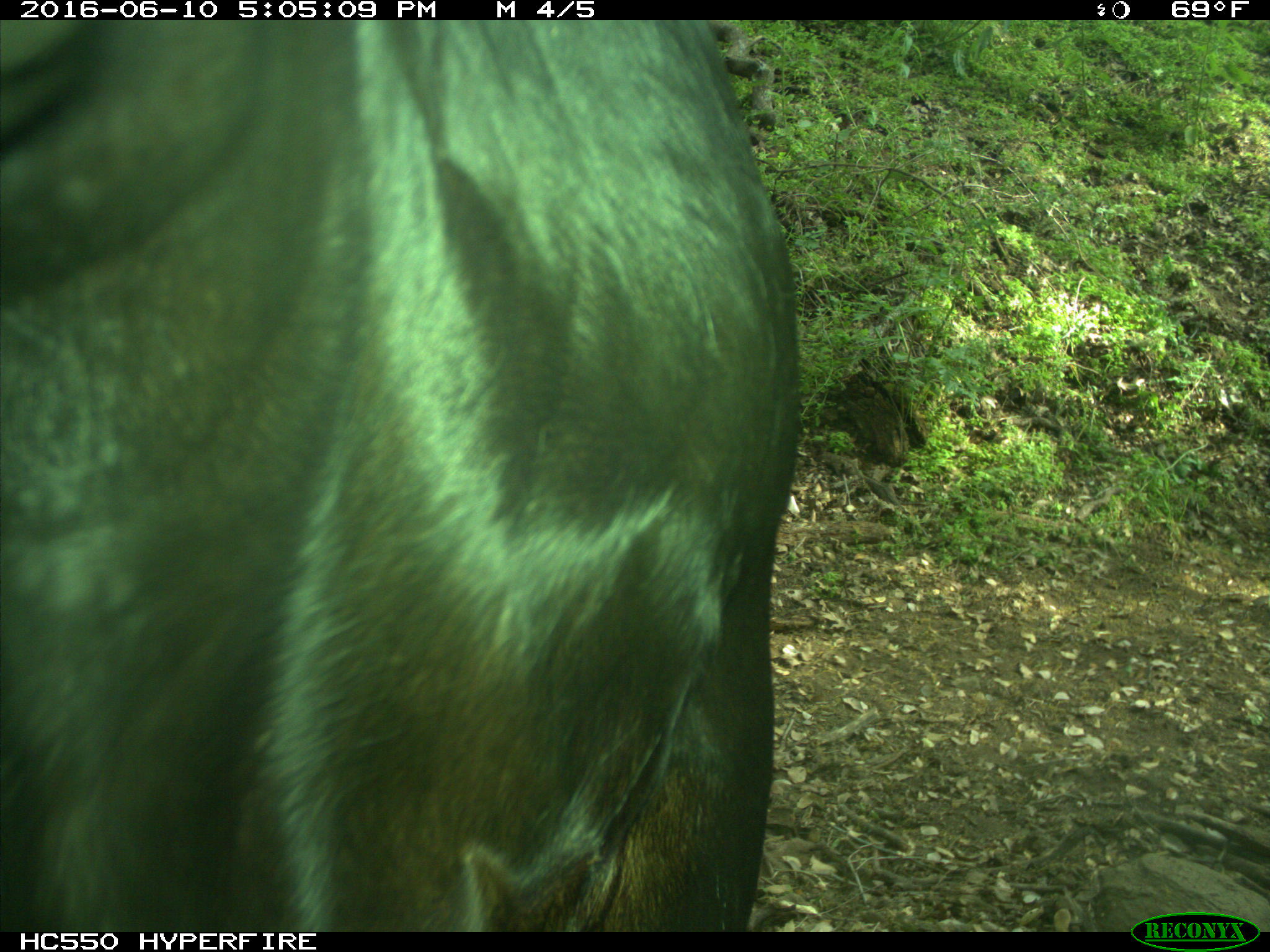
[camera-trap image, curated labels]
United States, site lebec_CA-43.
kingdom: Animalia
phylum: Chordata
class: Mammalia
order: Artiodactyla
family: Bovidae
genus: Bos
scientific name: Bos taurus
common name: domestic cow